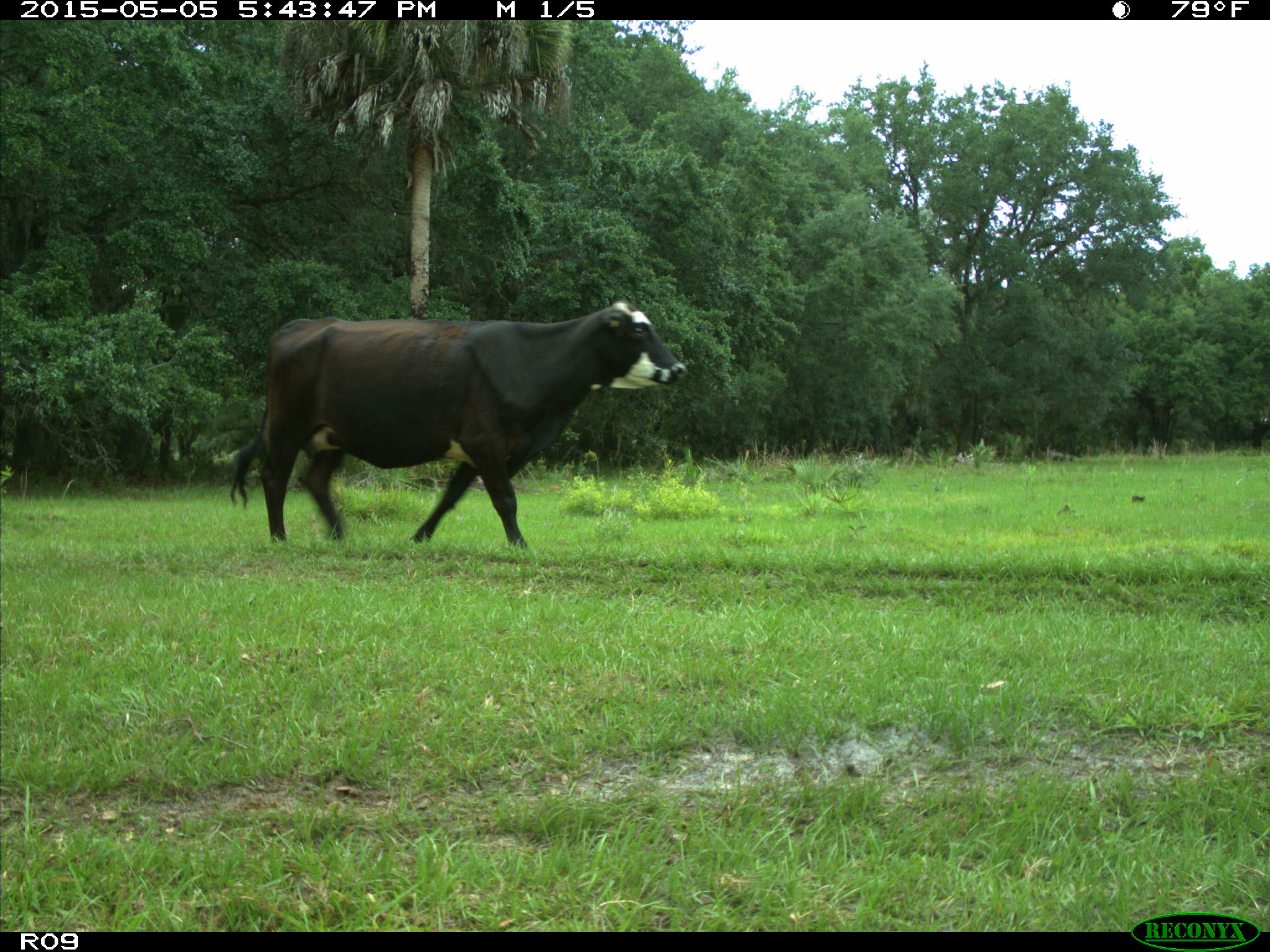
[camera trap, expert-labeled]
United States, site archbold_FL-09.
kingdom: Animalia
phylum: Chordata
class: Mammalia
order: Artiodactyla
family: Bovidae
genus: Bos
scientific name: Bos taurus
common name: domestic cow